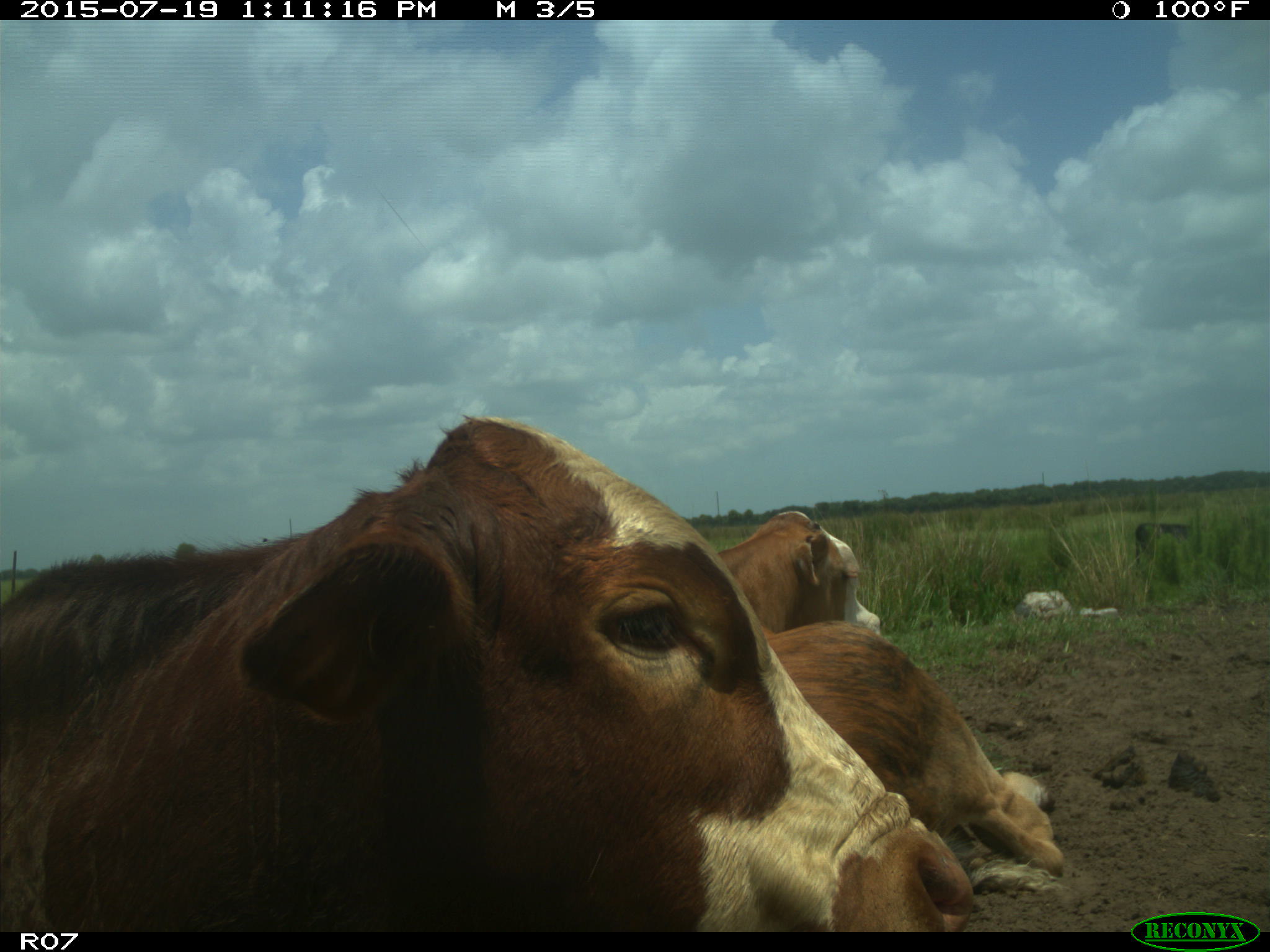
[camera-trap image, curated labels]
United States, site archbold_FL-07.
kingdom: Animalia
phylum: Chordata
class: Mammalia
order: Artiodactyla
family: Bovidae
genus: Bos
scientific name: Bos taurus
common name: domestic cow